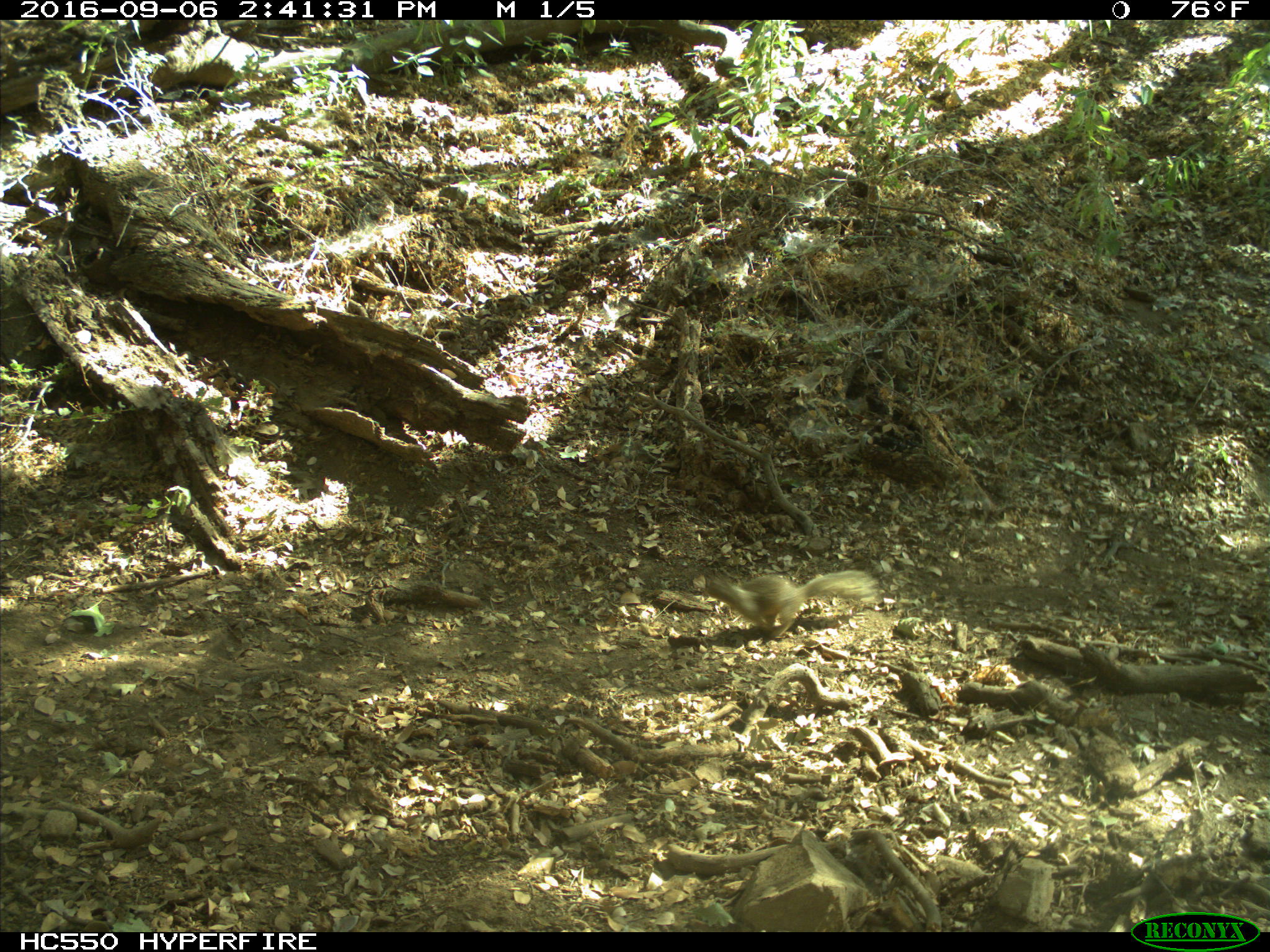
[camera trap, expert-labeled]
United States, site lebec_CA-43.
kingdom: Animalia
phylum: Chordata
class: Mammalia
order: Rodentia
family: Sciuridae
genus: Otospermophilus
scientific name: Otospermophilus beecheyi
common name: california ground squirrel